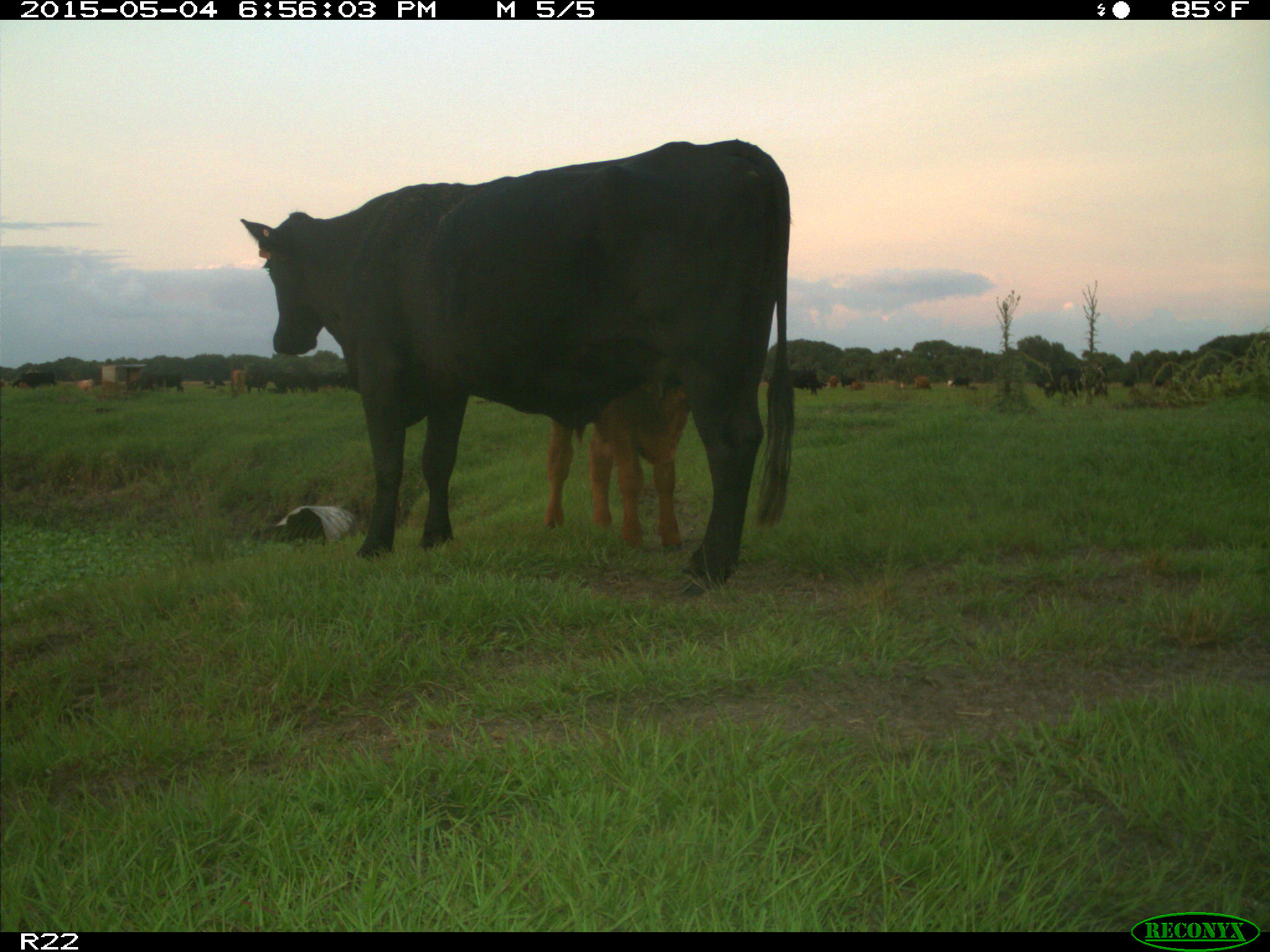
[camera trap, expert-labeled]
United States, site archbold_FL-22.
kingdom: Animalia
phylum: Chordata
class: Mammalia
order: Artiodactyla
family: Bovidae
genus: Bos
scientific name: Bos taurus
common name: domestic cow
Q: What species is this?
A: Bos taurus (domestic cow).